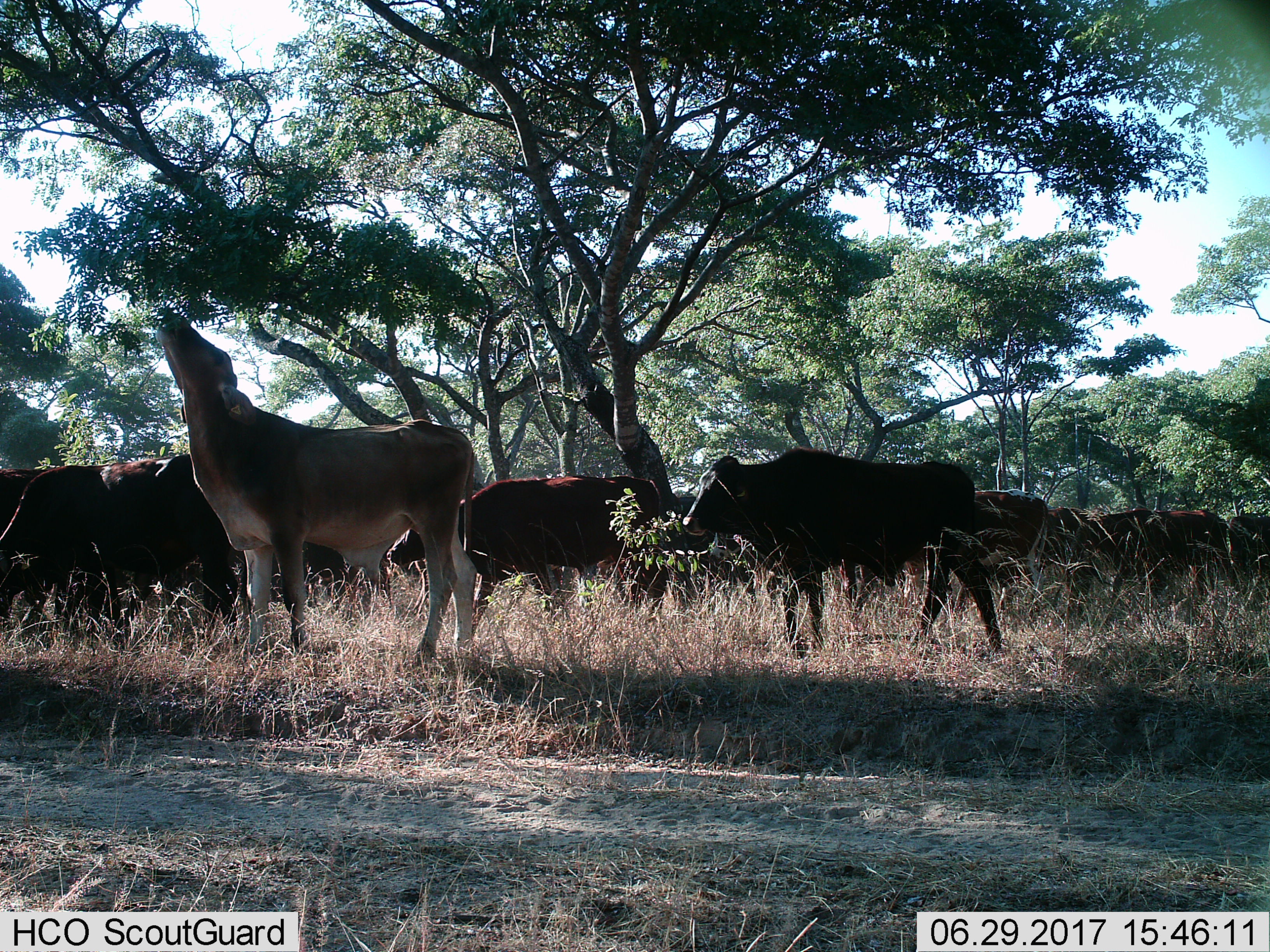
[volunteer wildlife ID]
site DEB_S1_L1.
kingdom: Animalia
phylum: Chordata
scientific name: Vertebrata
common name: domestic animal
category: domesticanimal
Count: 11-50.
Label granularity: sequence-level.